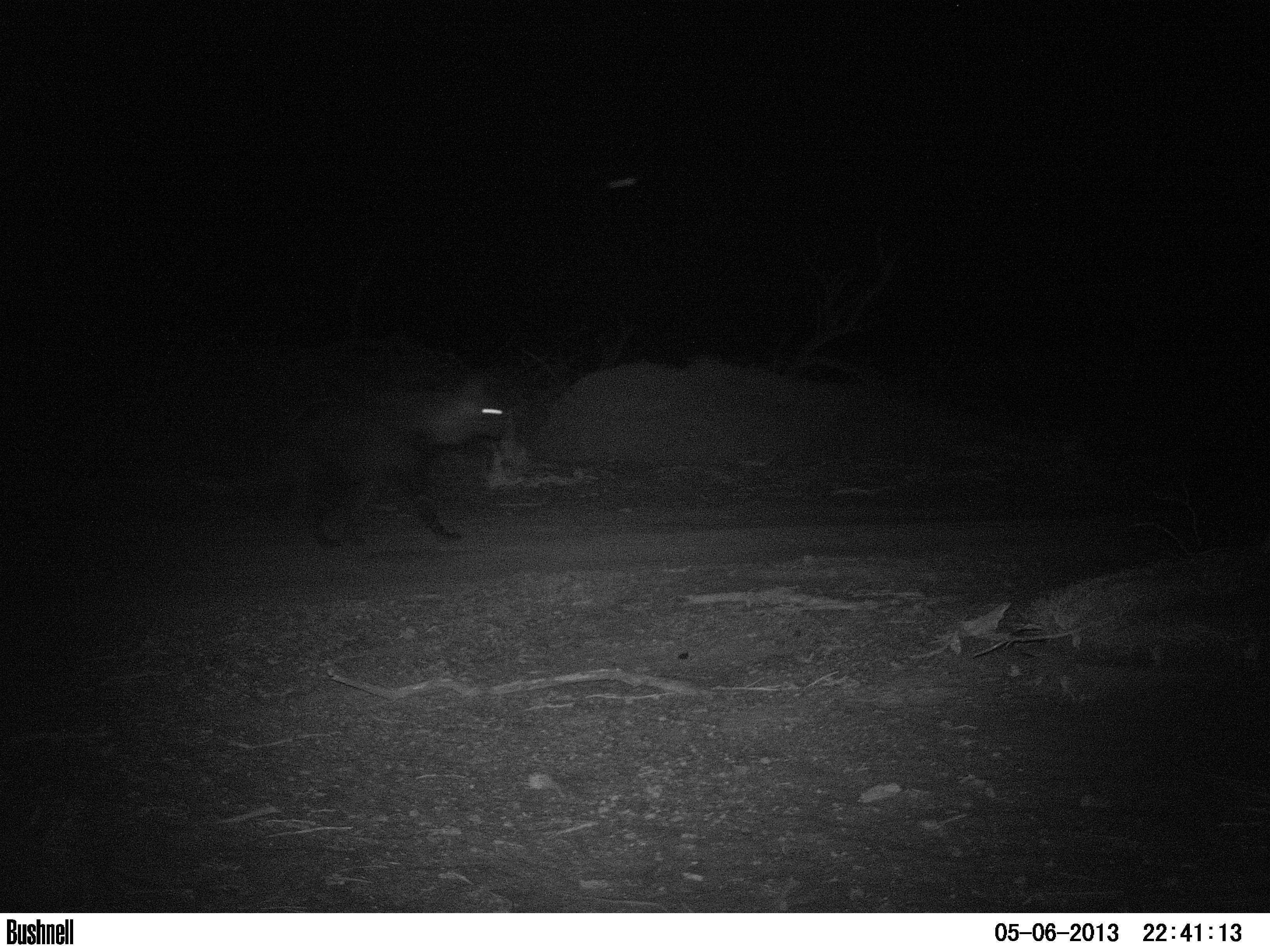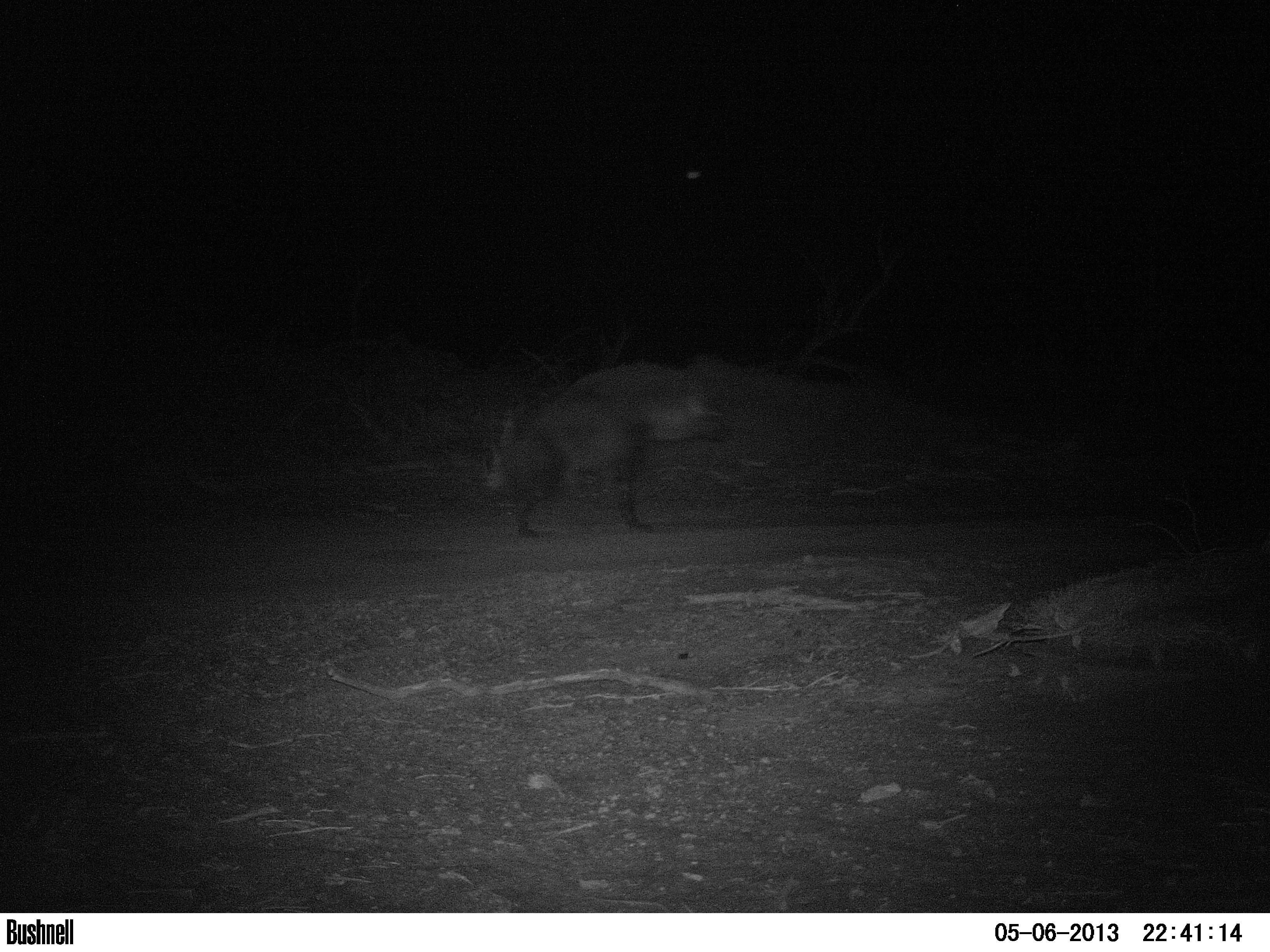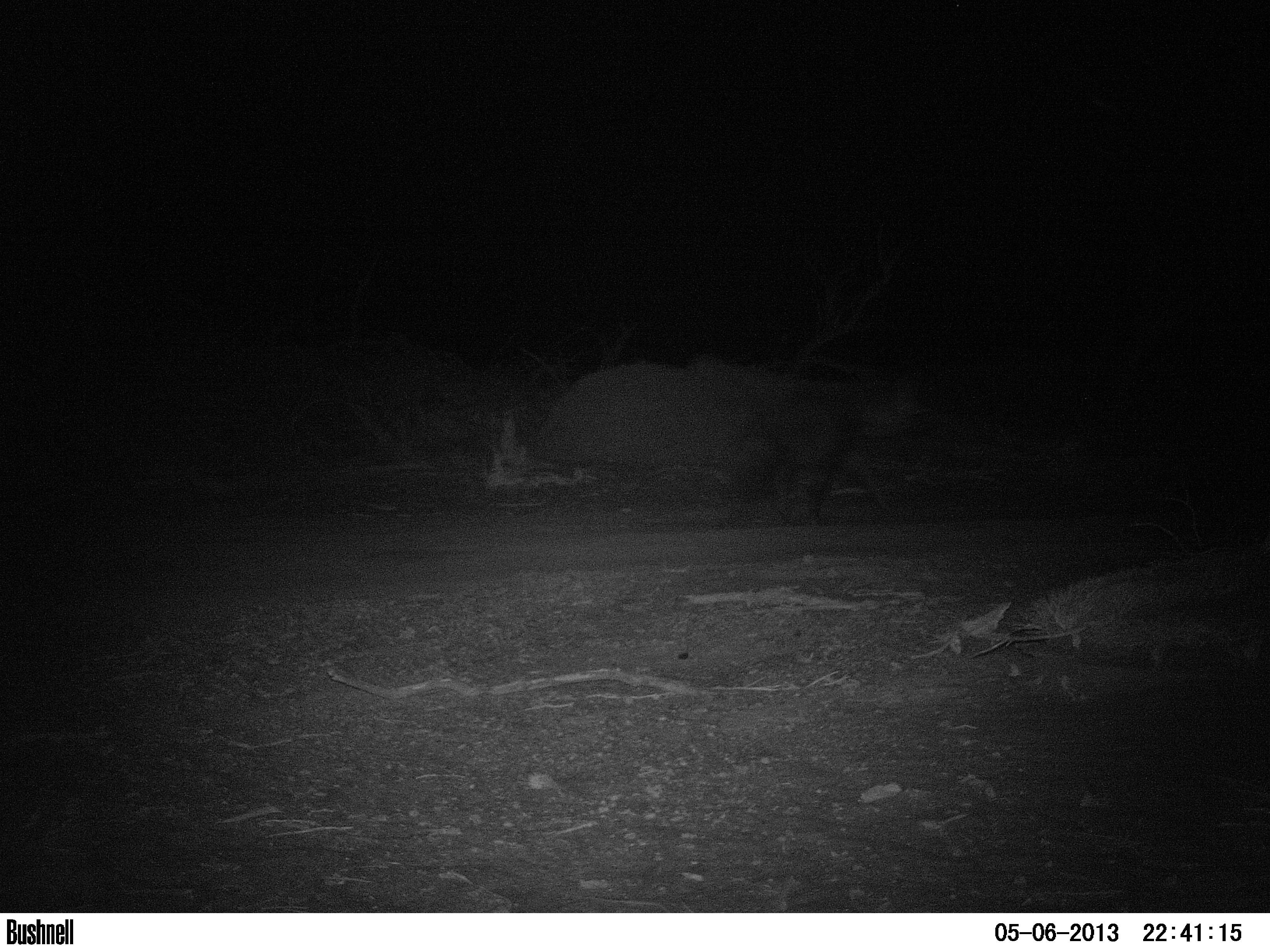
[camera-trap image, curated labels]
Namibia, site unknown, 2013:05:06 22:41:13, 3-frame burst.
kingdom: Animalia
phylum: Chordata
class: Mammalia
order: Carnivora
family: Hyaenidae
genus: Parahyaena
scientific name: Parahyaena brunnea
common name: brown hyena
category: hyaena brunnea